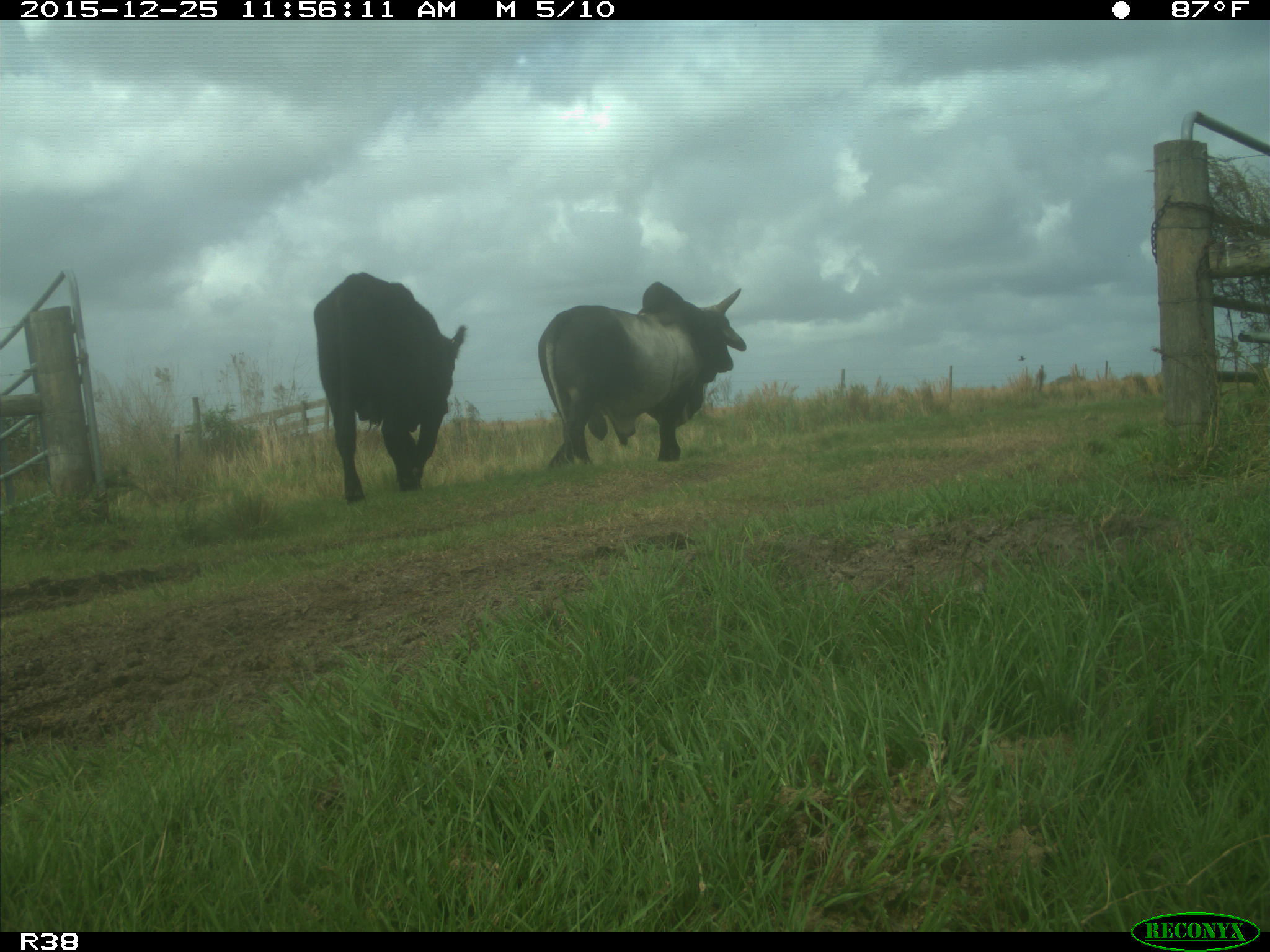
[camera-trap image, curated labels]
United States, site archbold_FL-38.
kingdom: Animalia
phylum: Chordata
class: Mammalia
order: Artiodactyla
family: Bovidae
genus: Bos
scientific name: Bos taurus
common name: domestic cow